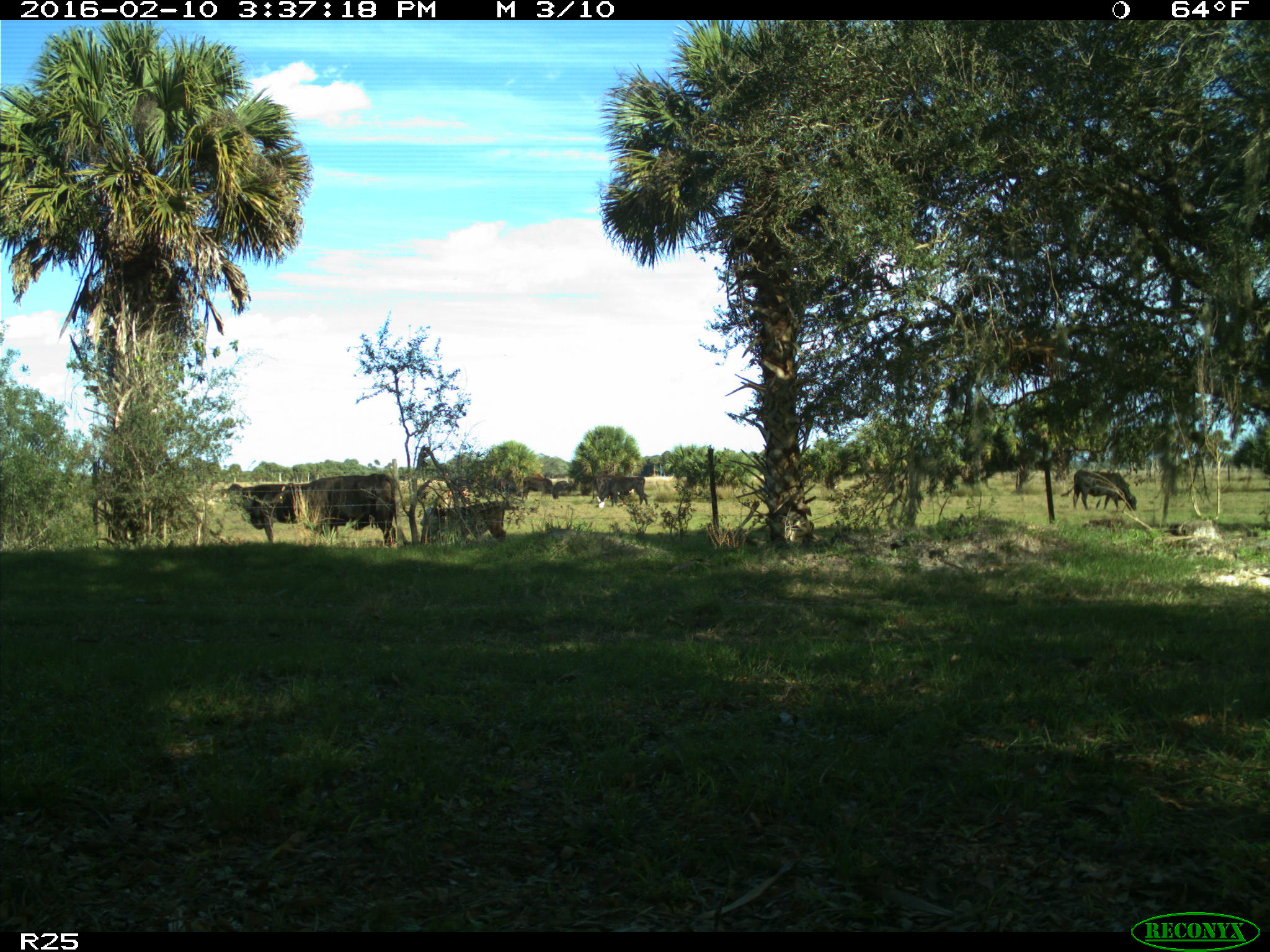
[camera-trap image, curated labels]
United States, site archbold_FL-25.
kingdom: Animalia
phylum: Chordata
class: Mammalia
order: Artiodactyla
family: Bovidae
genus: Bos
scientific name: Bos taurus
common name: domestic cow